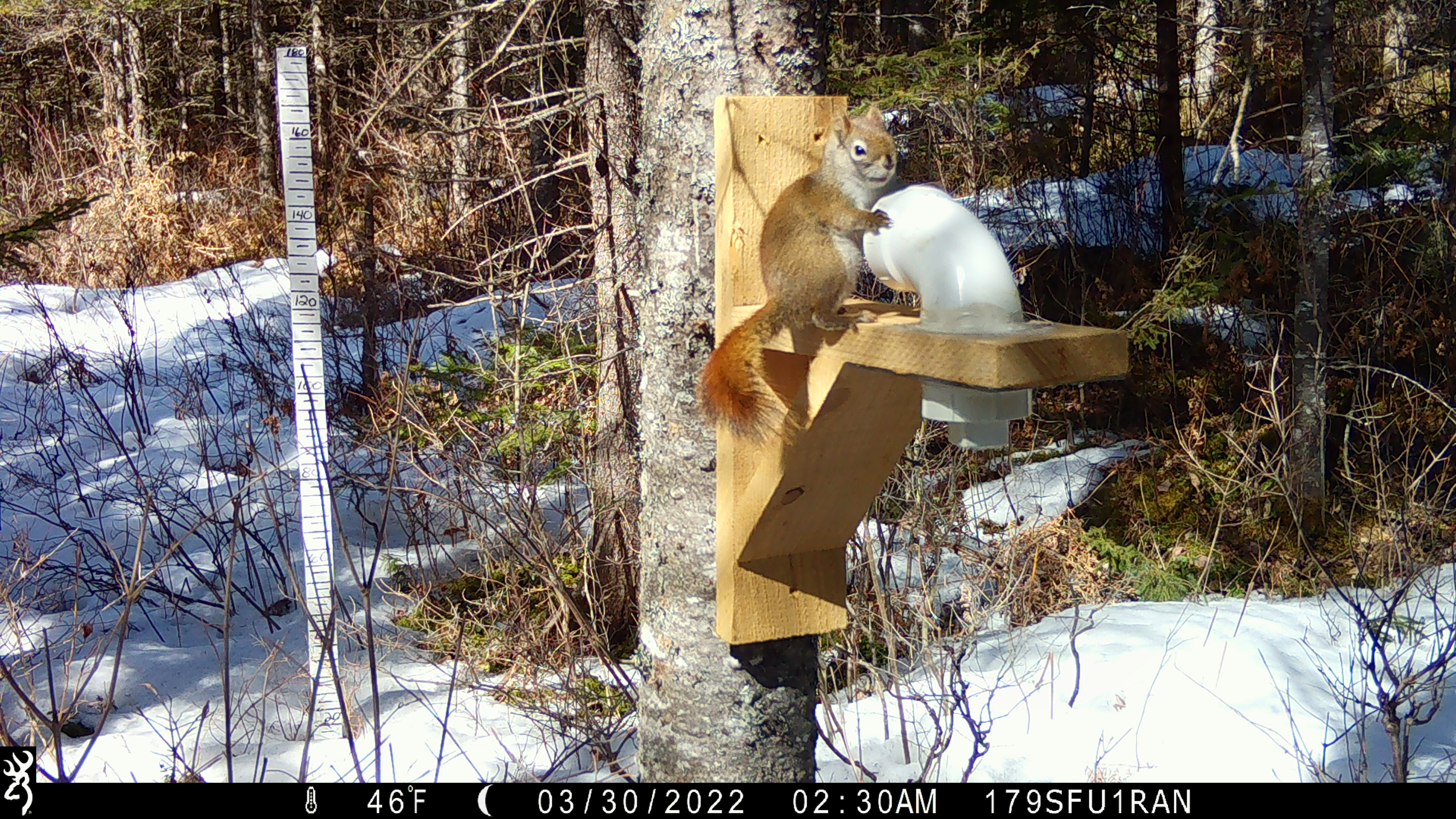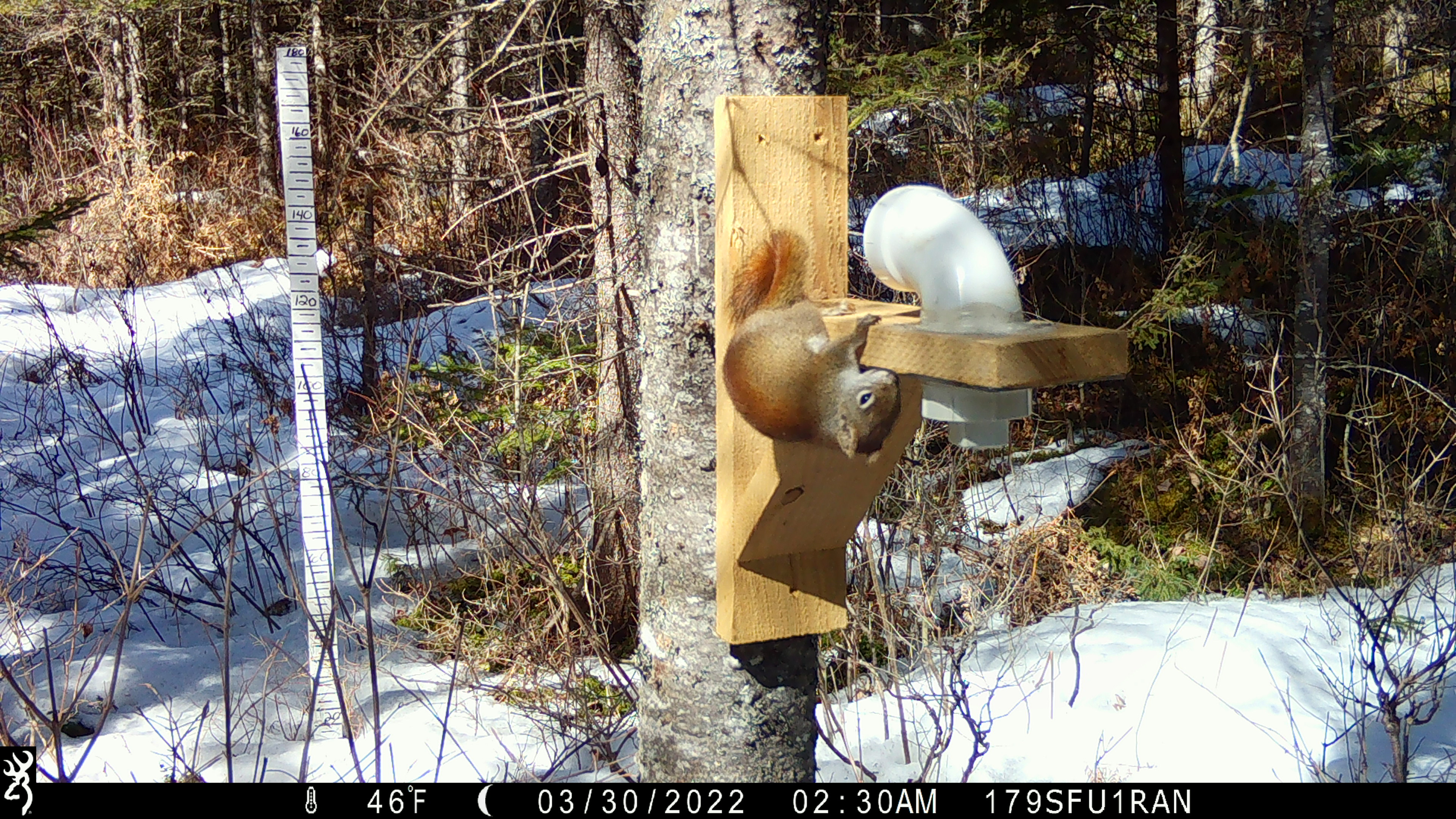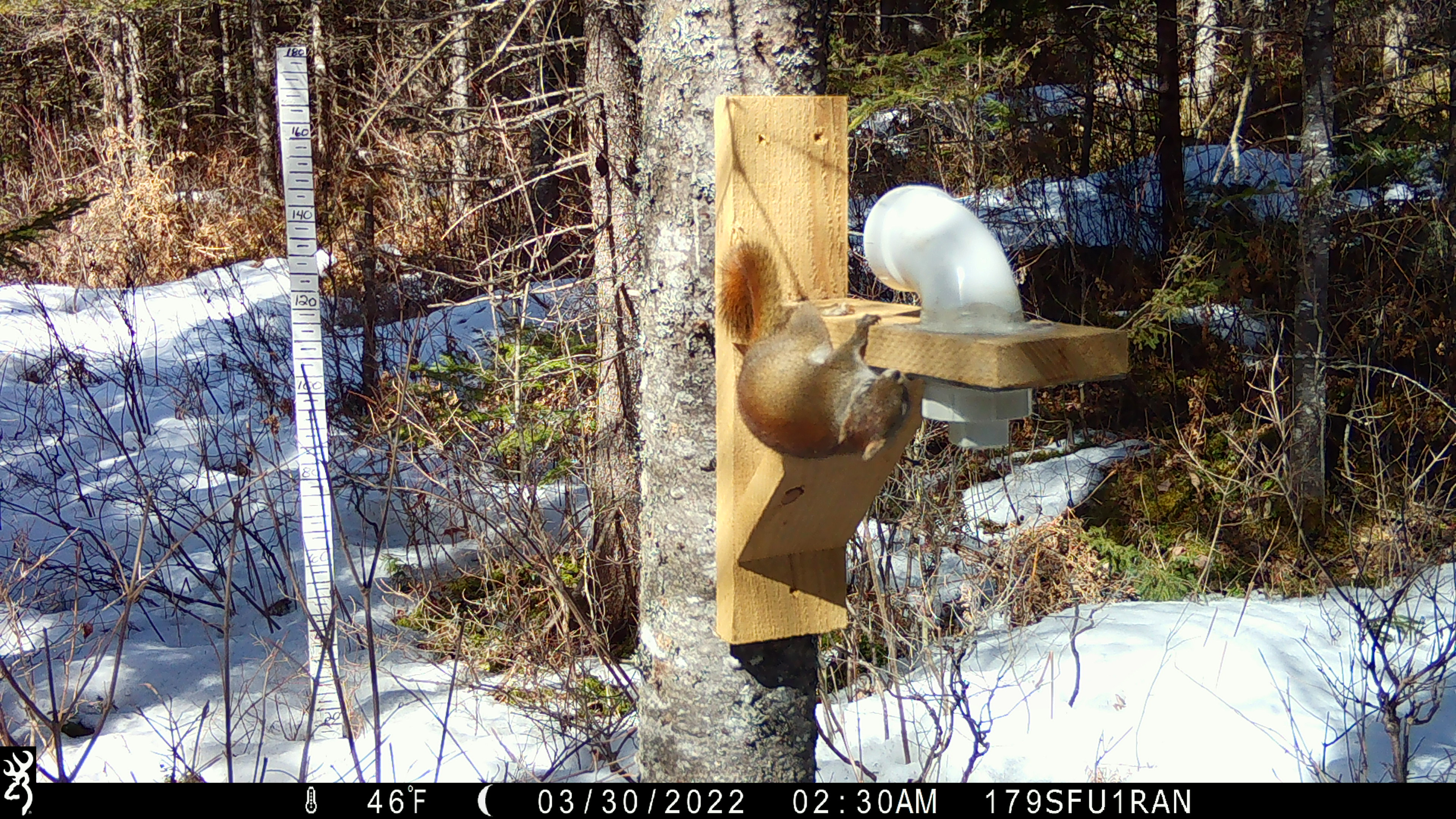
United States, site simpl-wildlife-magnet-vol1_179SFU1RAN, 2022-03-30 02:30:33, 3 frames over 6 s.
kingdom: Animalia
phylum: Chordata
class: Mammalia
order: Rodentia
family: Sciuridae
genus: Tamiasciurus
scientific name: Tamiasciurus hudsonicus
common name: red squirrel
Red squirrel (Tamiasciurus hudsonicus).